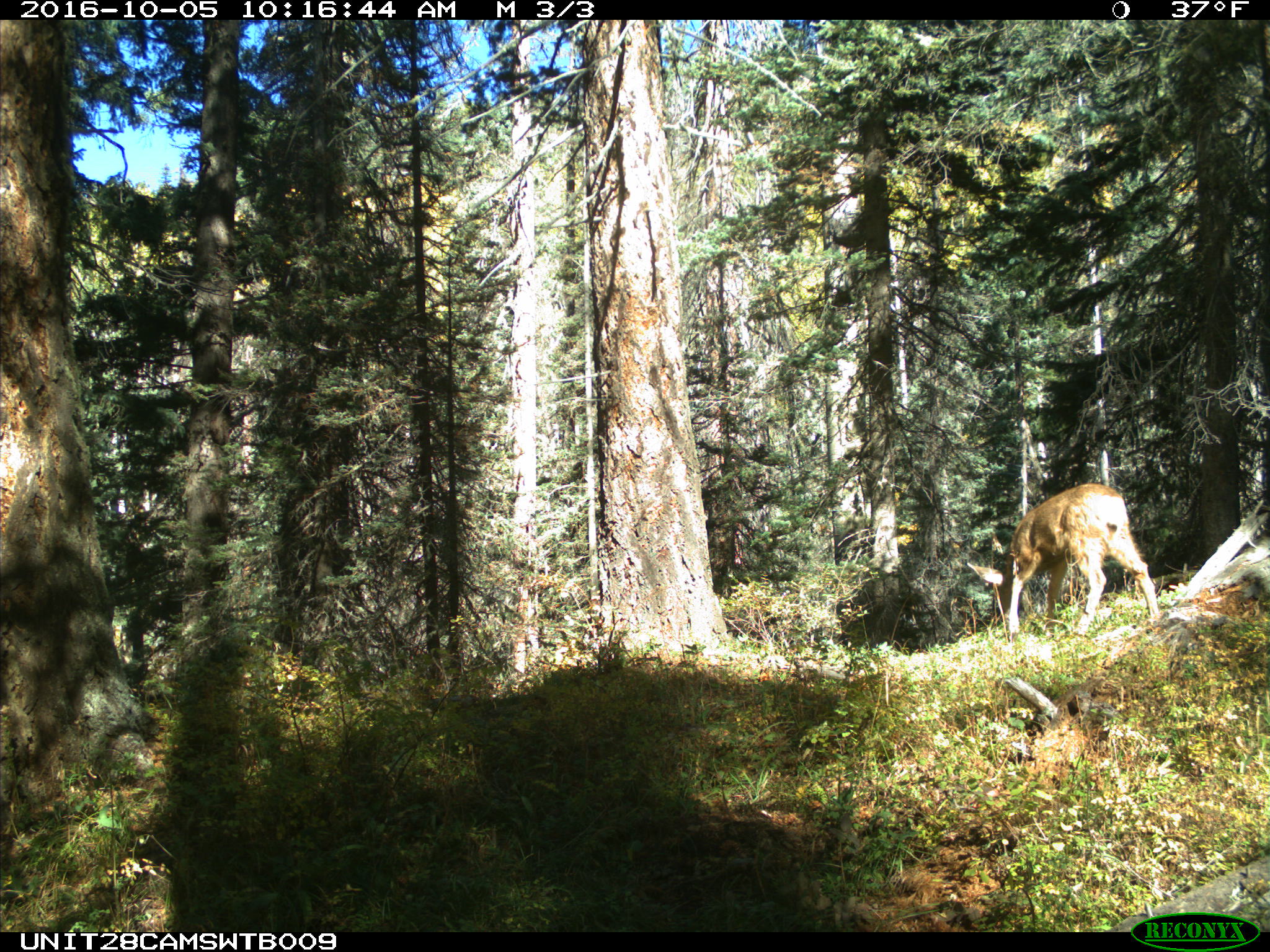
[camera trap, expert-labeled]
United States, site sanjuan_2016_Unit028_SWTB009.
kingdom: Animalia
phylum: Chordata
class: Mammalia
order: Artiodactyla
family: Cervidae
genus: Odocoileus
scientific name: Odocoileus hemionus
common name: mule deer